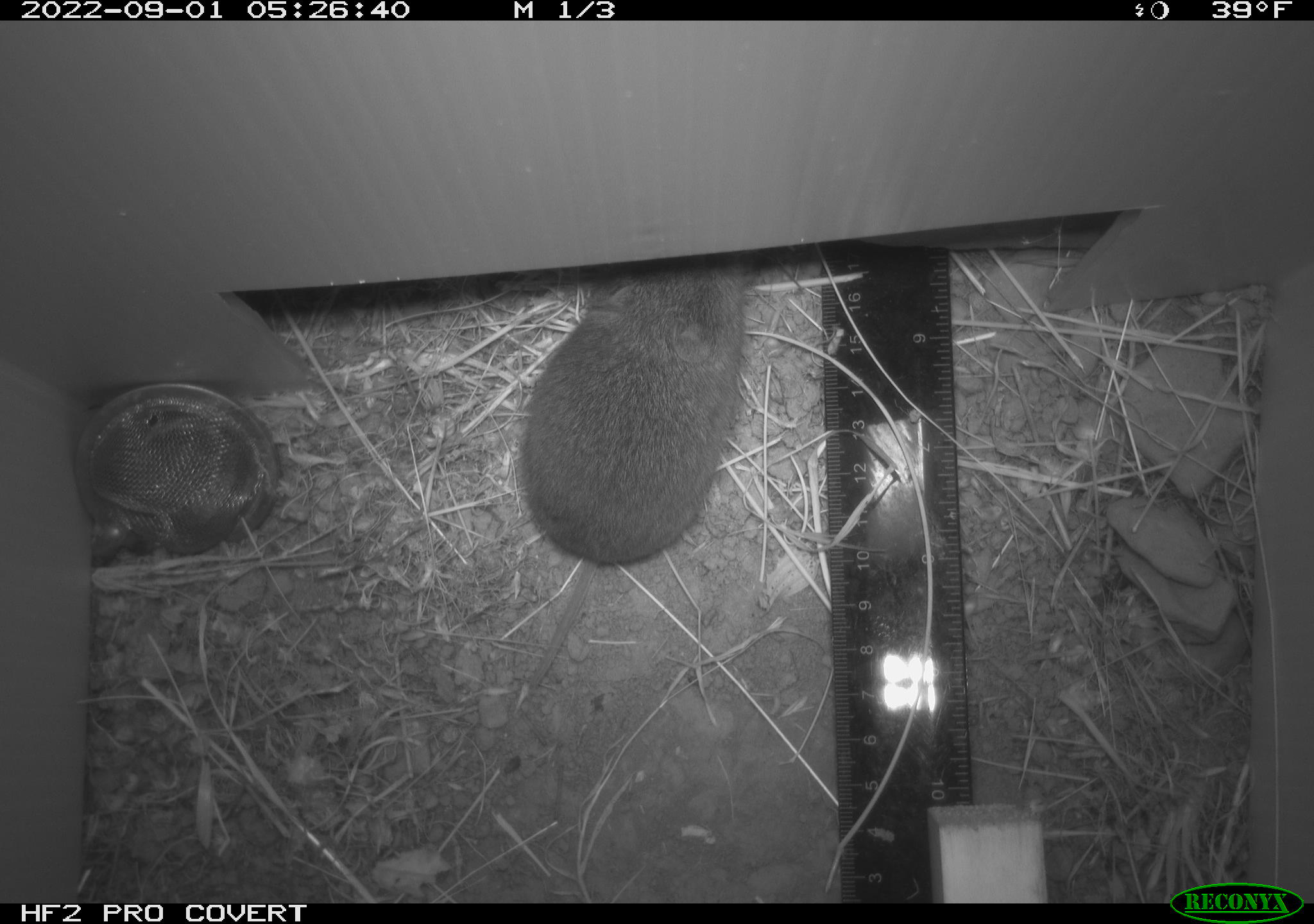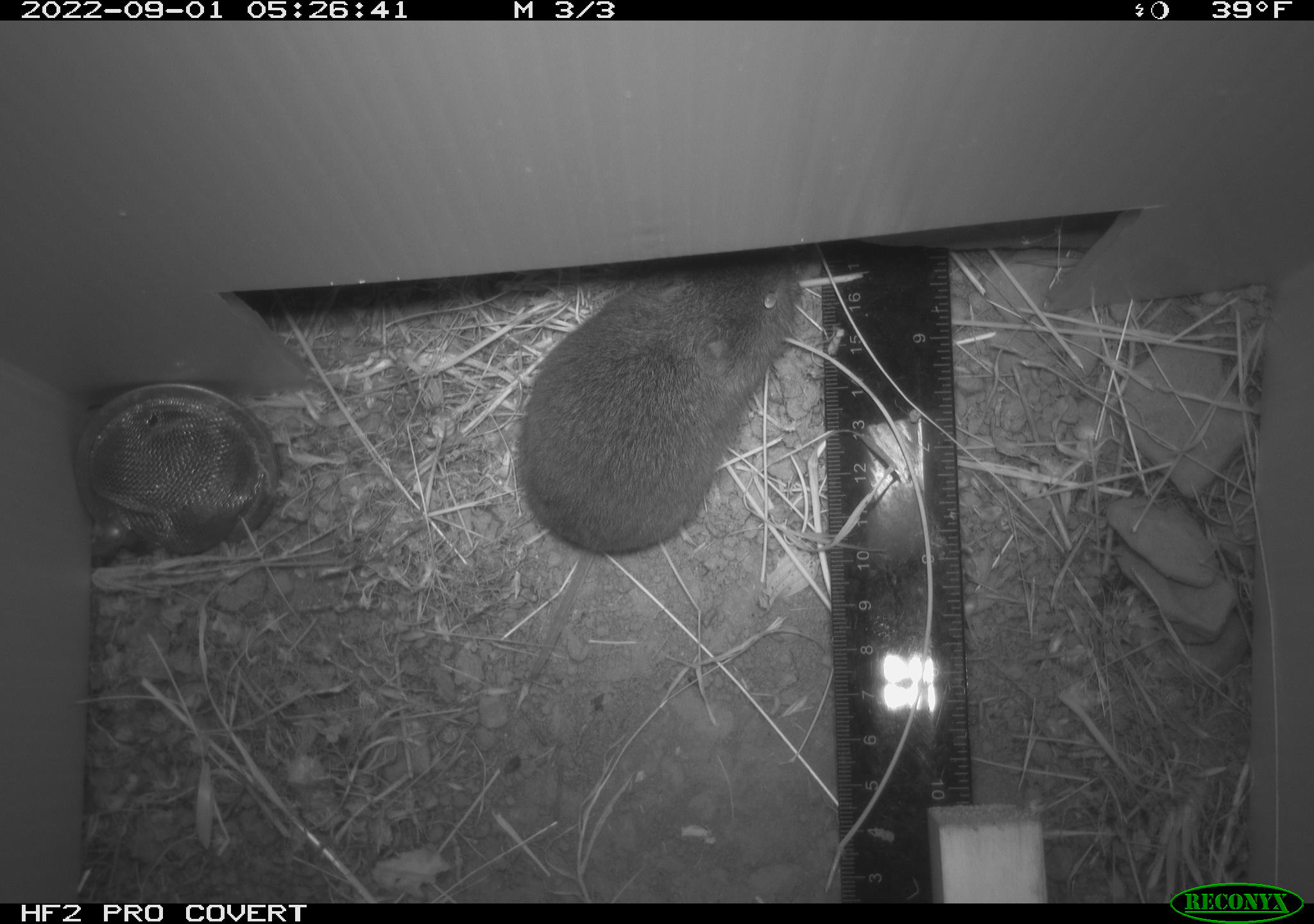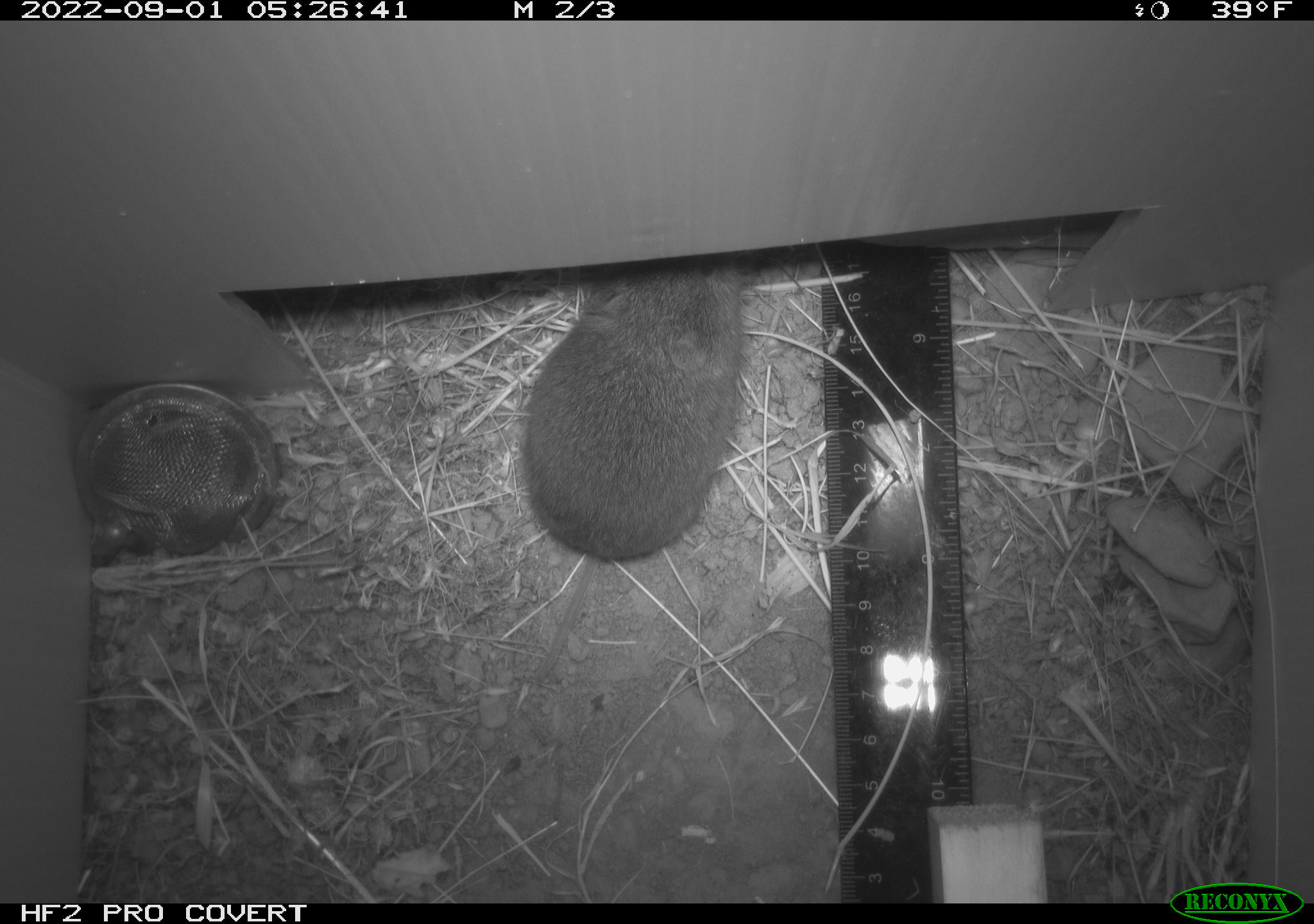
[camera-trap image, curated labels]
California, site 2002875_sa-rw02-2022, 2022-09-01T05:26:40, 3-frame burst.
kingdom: Animalia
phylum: Chordata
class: Mammalia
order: Rodentia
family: Cricetidae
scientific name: Arvicolinae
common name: voles, lemmings, and muskrats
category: arvicolinae subfamily